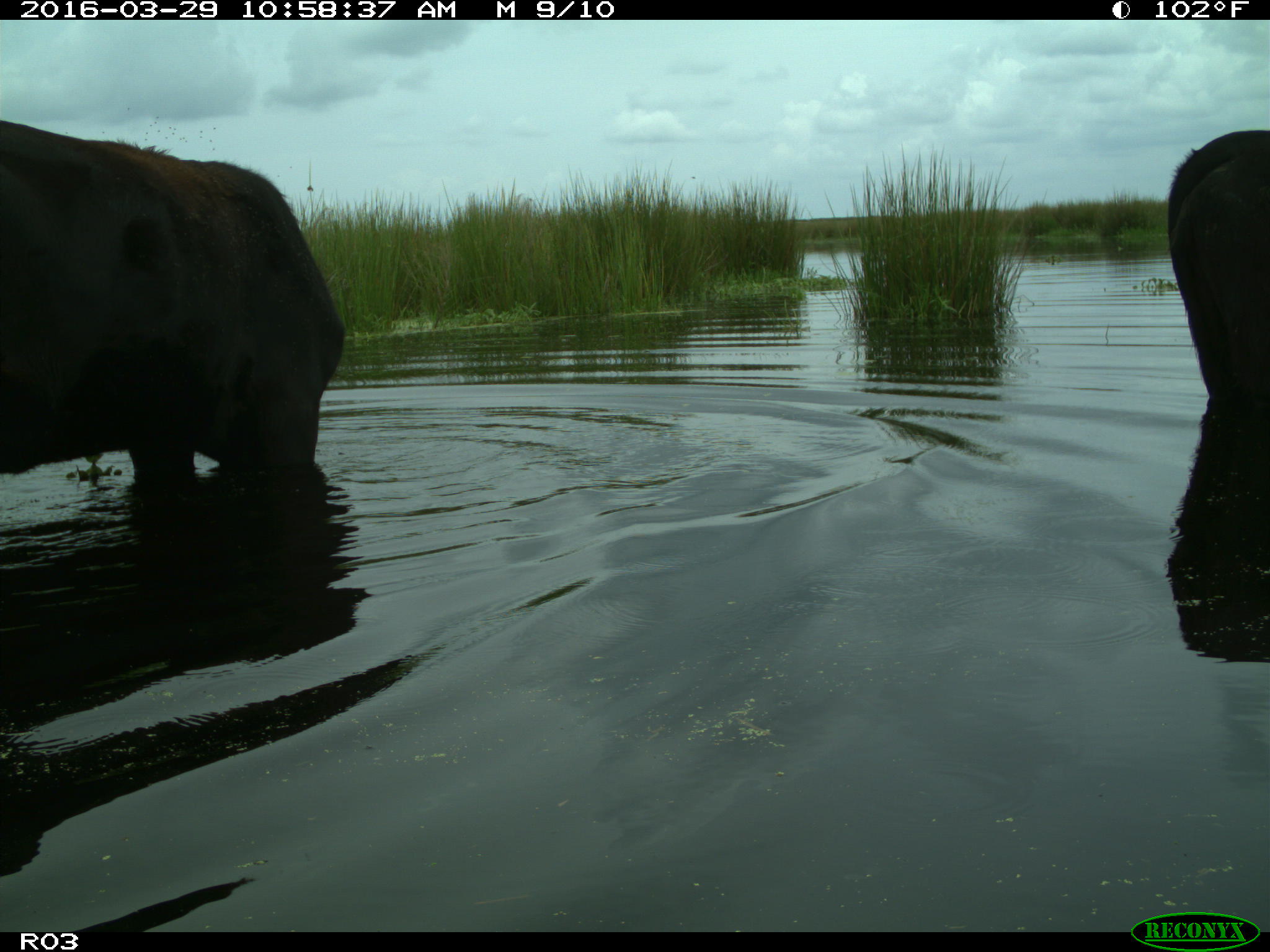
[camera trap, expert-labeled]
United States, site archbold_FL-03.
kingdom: Animalia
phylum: Chordata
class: Mammalia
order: Artiodactyla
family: Bovidae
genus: Bos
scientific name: Bos taurus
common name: domestic cow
Bos taurus (domestic cow).